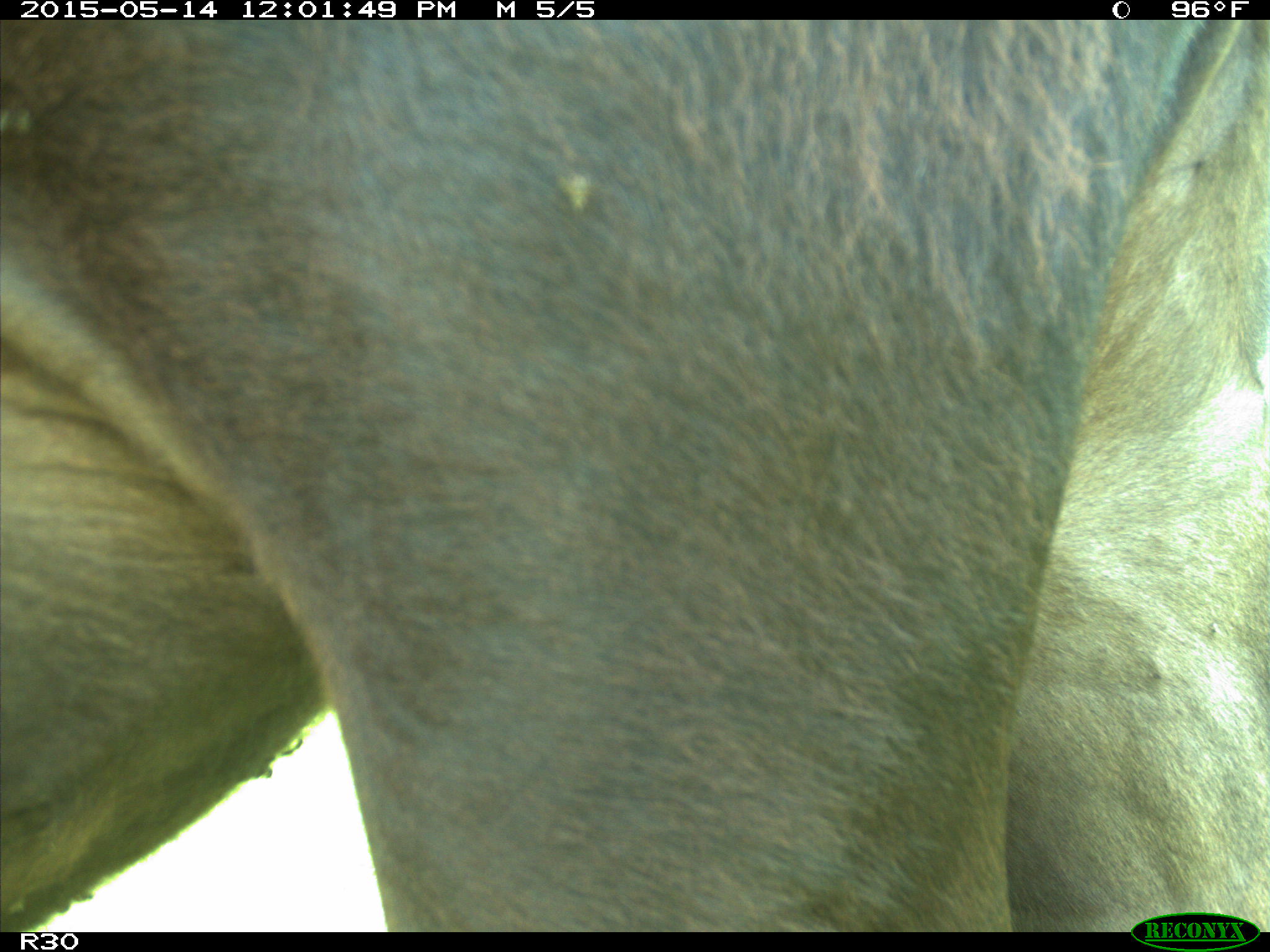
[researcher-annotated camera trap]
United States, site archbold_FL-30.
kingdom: Animalia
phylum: Chordata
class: Mammalia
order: Artiodactyla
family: Bovidae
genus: Bos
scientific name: Bos taurus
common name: domestic cow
Bos taurus (domestic cow).